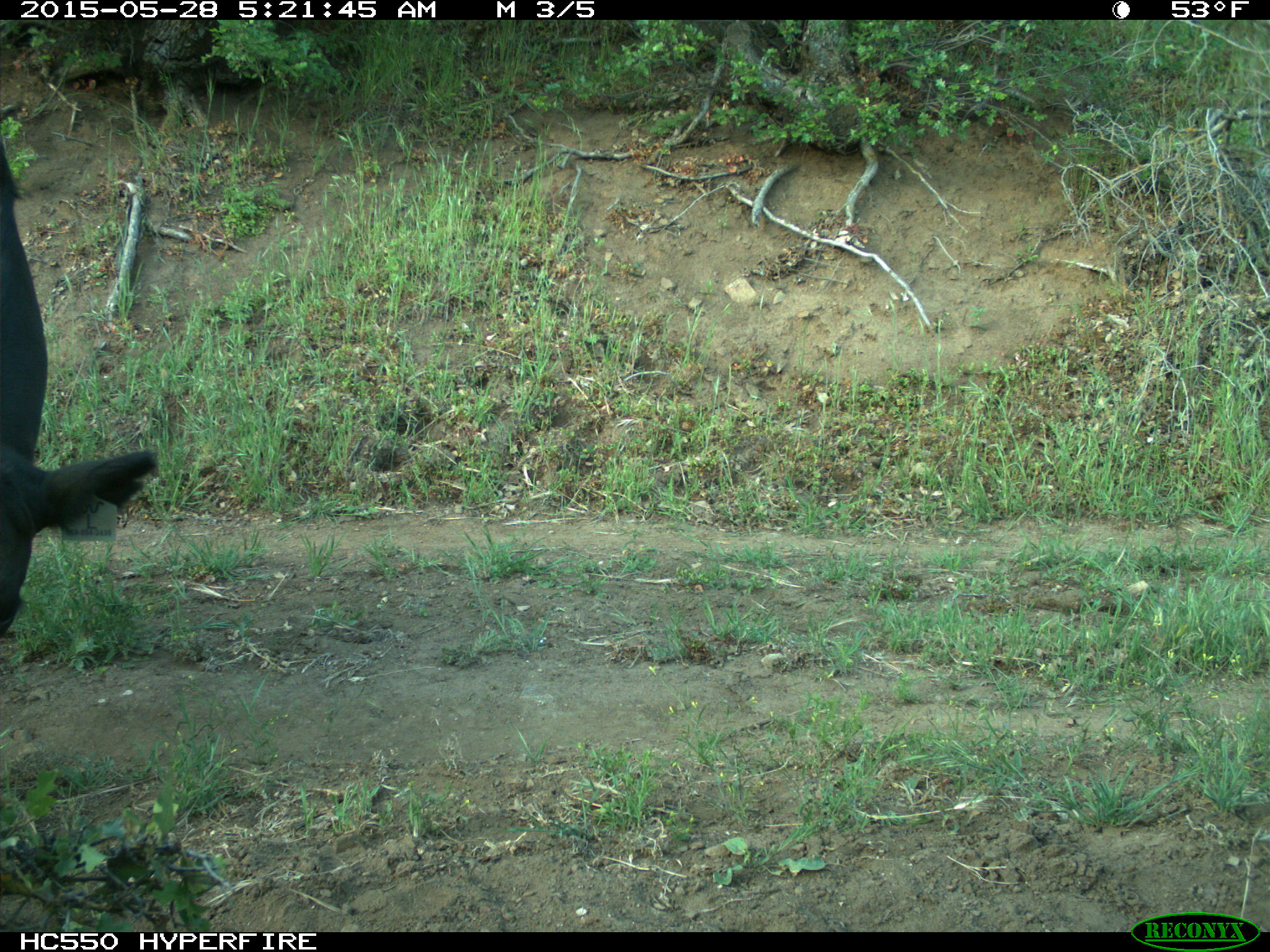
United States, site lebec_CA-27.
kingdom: Animalia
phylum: Chordata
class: Mammalia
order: Artiodactyla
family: Bovidae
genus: Bos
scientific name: Bos taurus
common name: domestic cow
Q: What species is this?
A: Bos taurus (domestic cow).